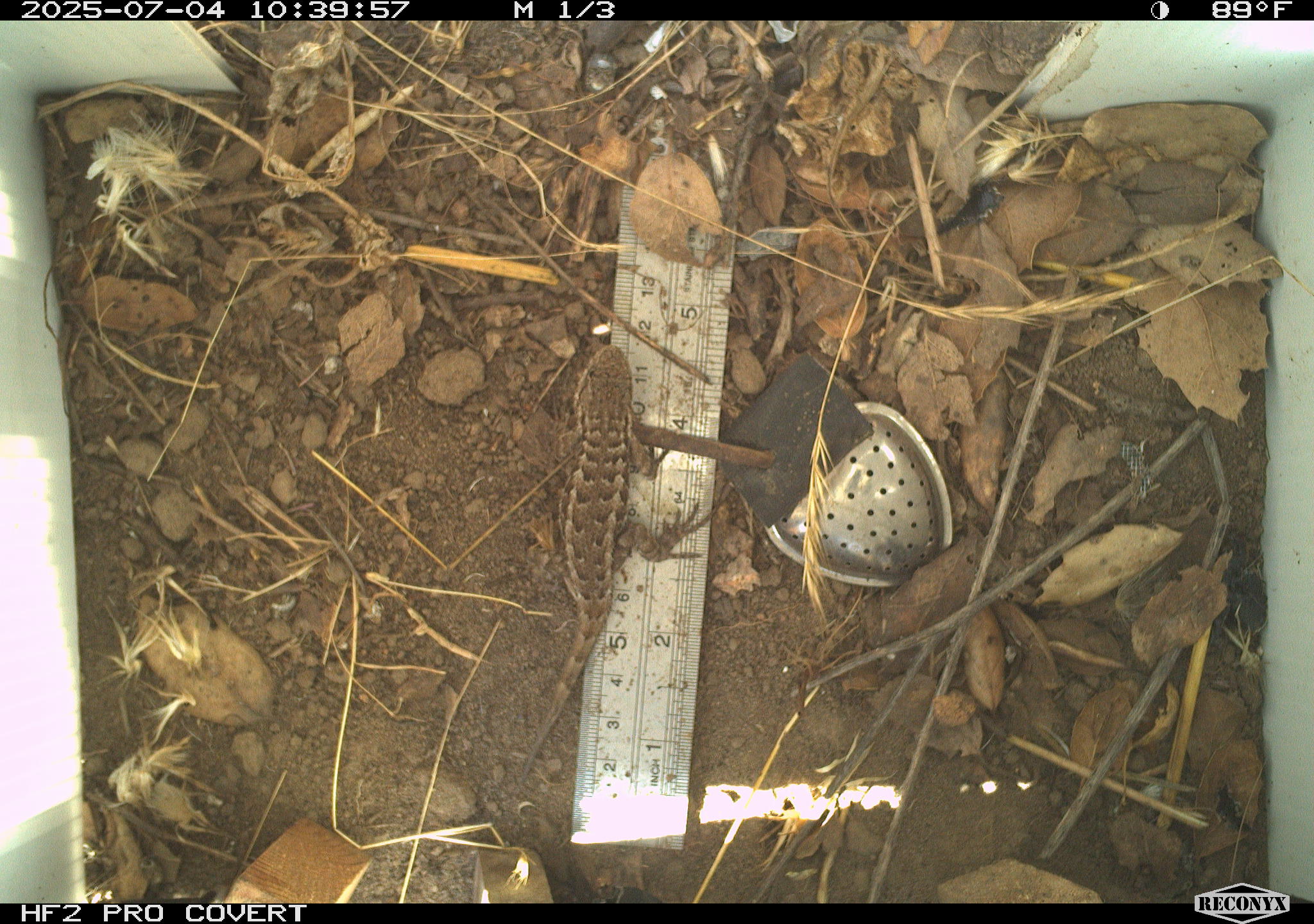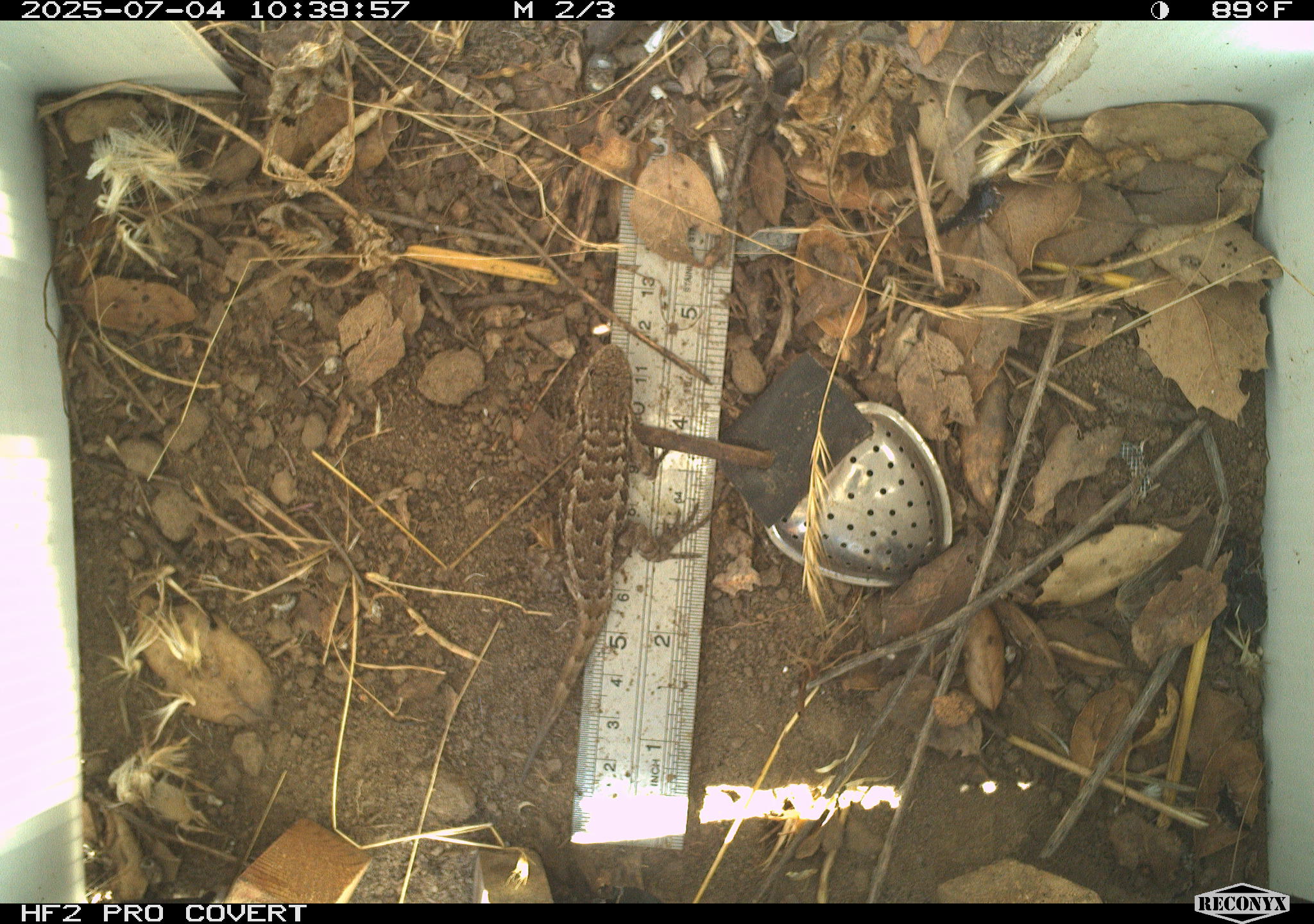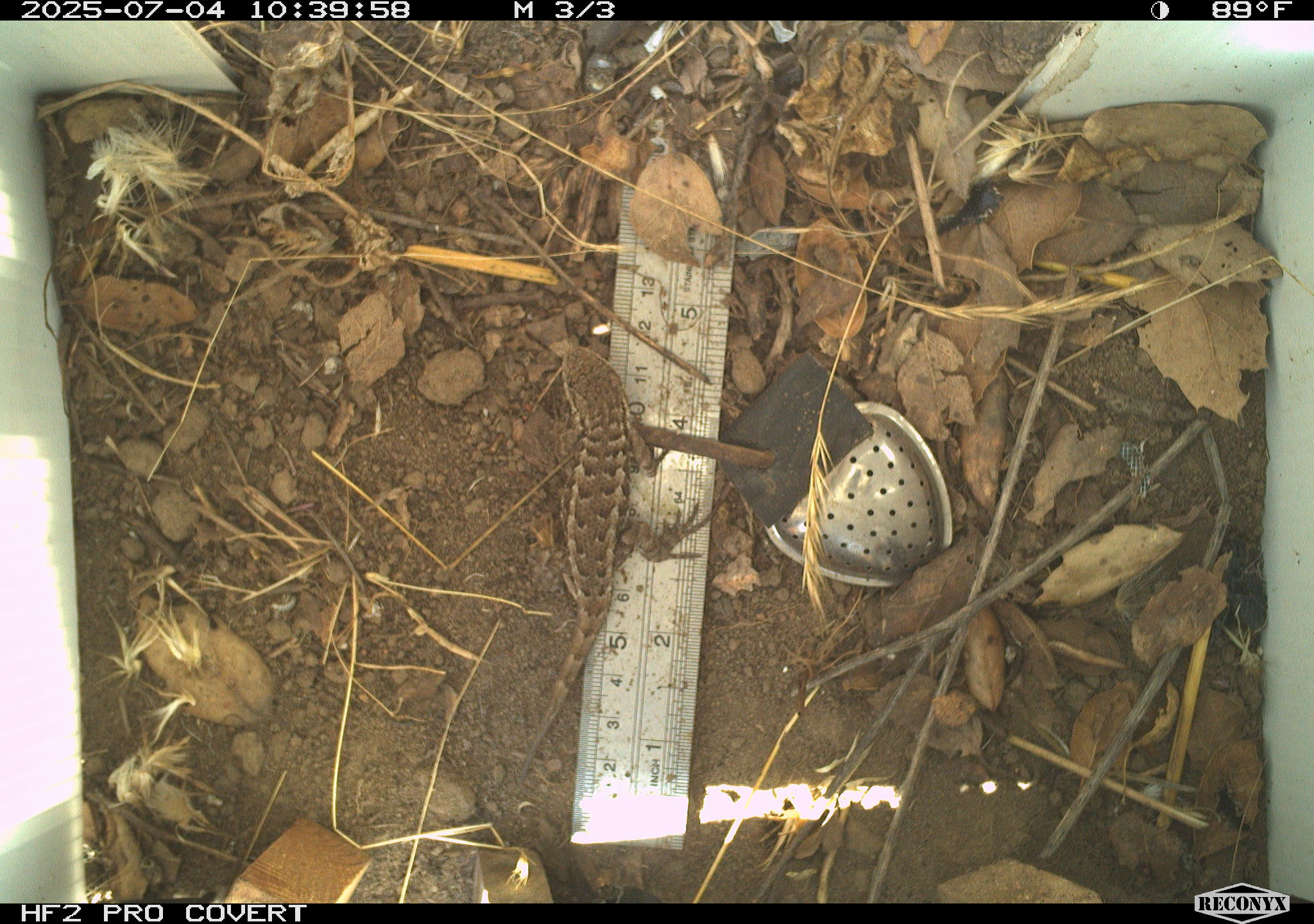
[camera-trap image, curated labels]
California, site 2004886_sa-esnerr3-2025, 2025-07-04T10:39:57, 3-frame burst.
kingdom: Animalia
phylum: Chordata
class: Reptilia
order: Squamata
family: Phrynosomatidae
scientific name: Phrynosomatidae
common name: north american spiny lizards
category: sceloporus/uta species